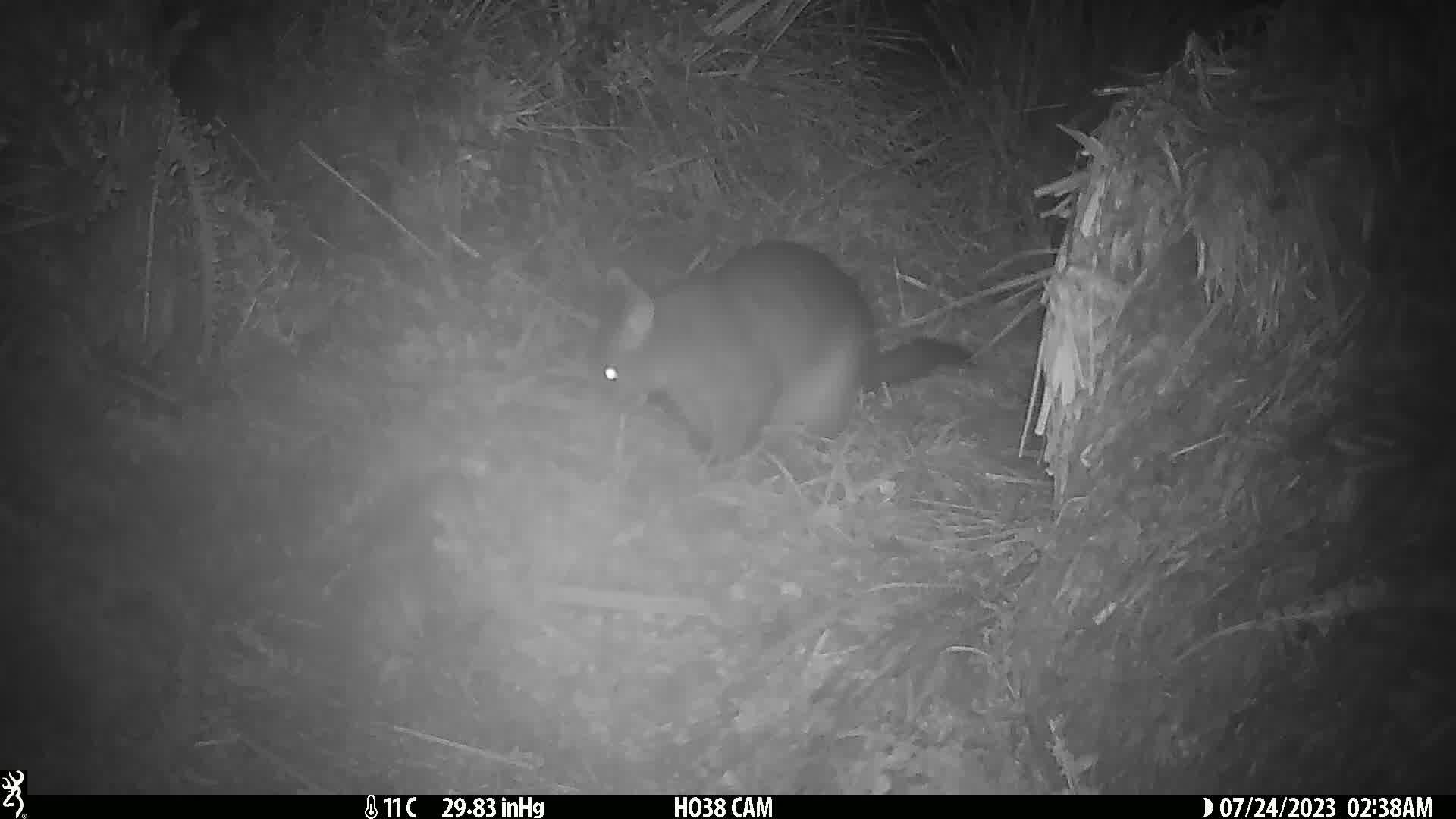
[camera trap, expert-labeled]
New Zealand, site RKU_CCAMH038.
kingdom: Animalia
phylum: Chordata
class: Mammalia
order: Diprotodontia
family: Phalangeridae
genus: Trichosurus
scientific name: Trichosurus vulpecula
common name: common brushtail possum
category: possum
Possum (common brushtail possum) (Trichosurus vulpecula).